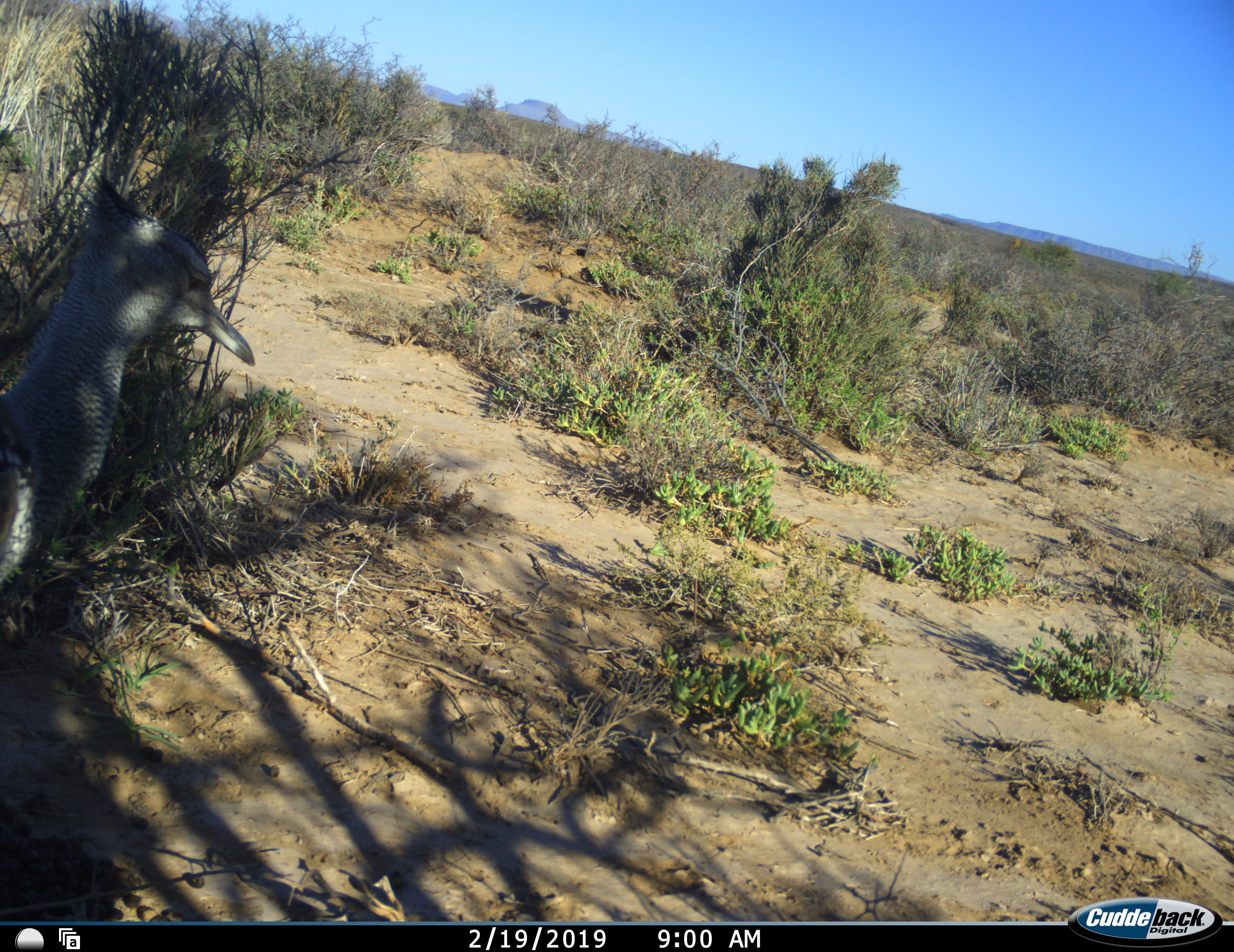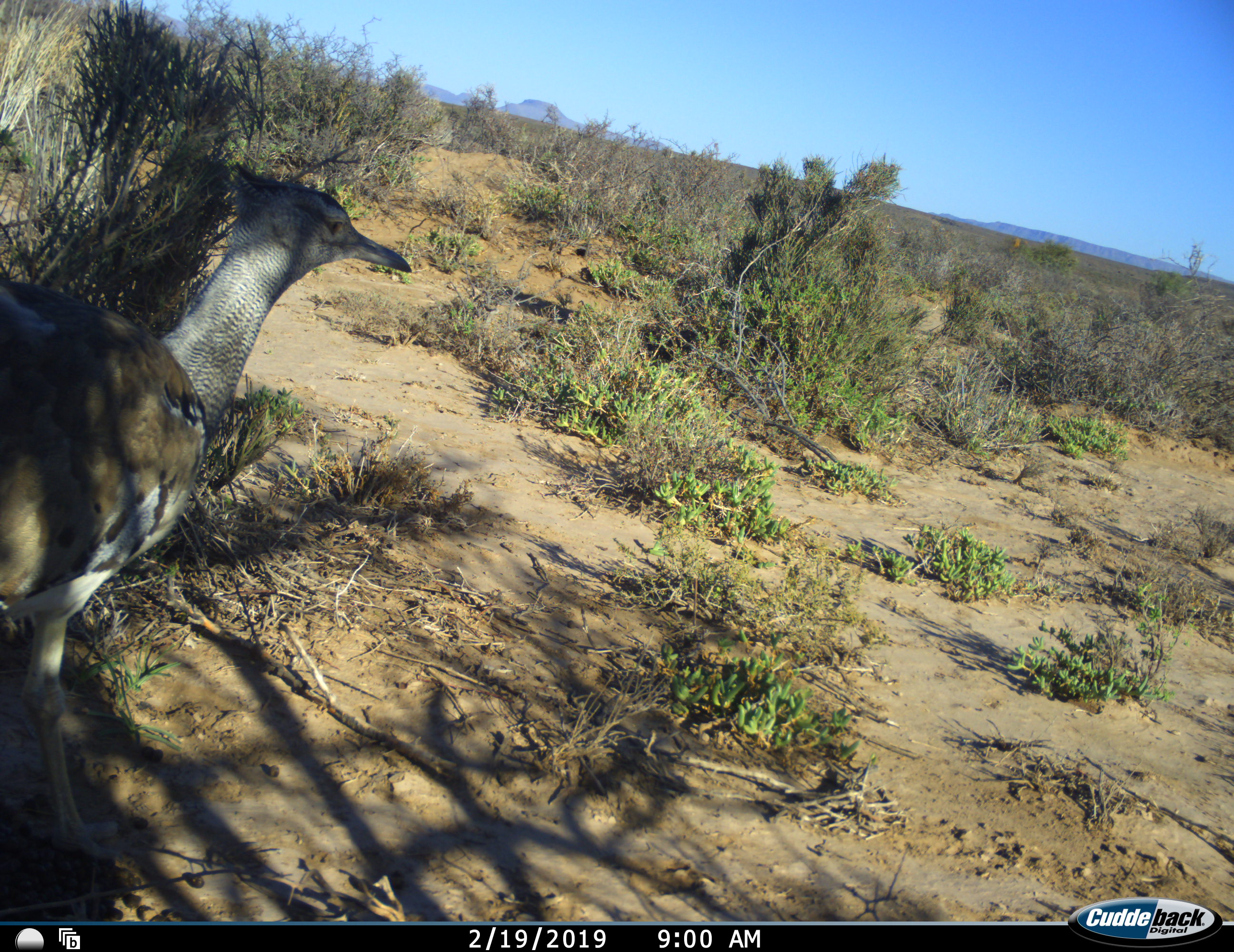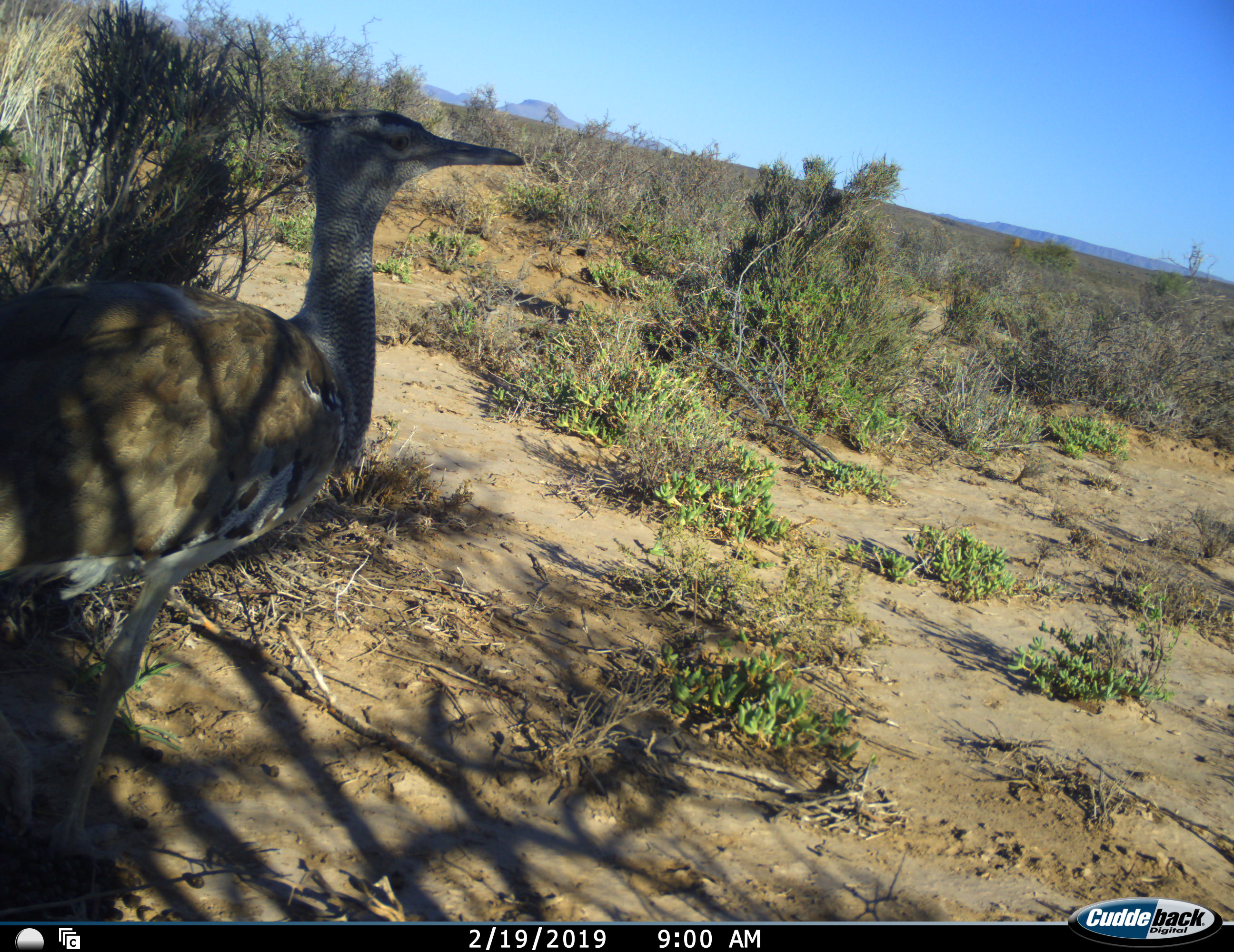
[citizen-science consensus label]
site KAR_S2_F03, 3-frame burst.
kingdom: Animalia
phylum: Chordata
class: Aves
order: Otidiformes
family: Otididae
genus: Ardeotis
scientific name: Ardeotis kori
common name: kori bustard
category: bustardkori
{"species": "bustardkori (kori bustard) (Ardeotis kori)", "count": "1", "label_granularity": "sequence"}